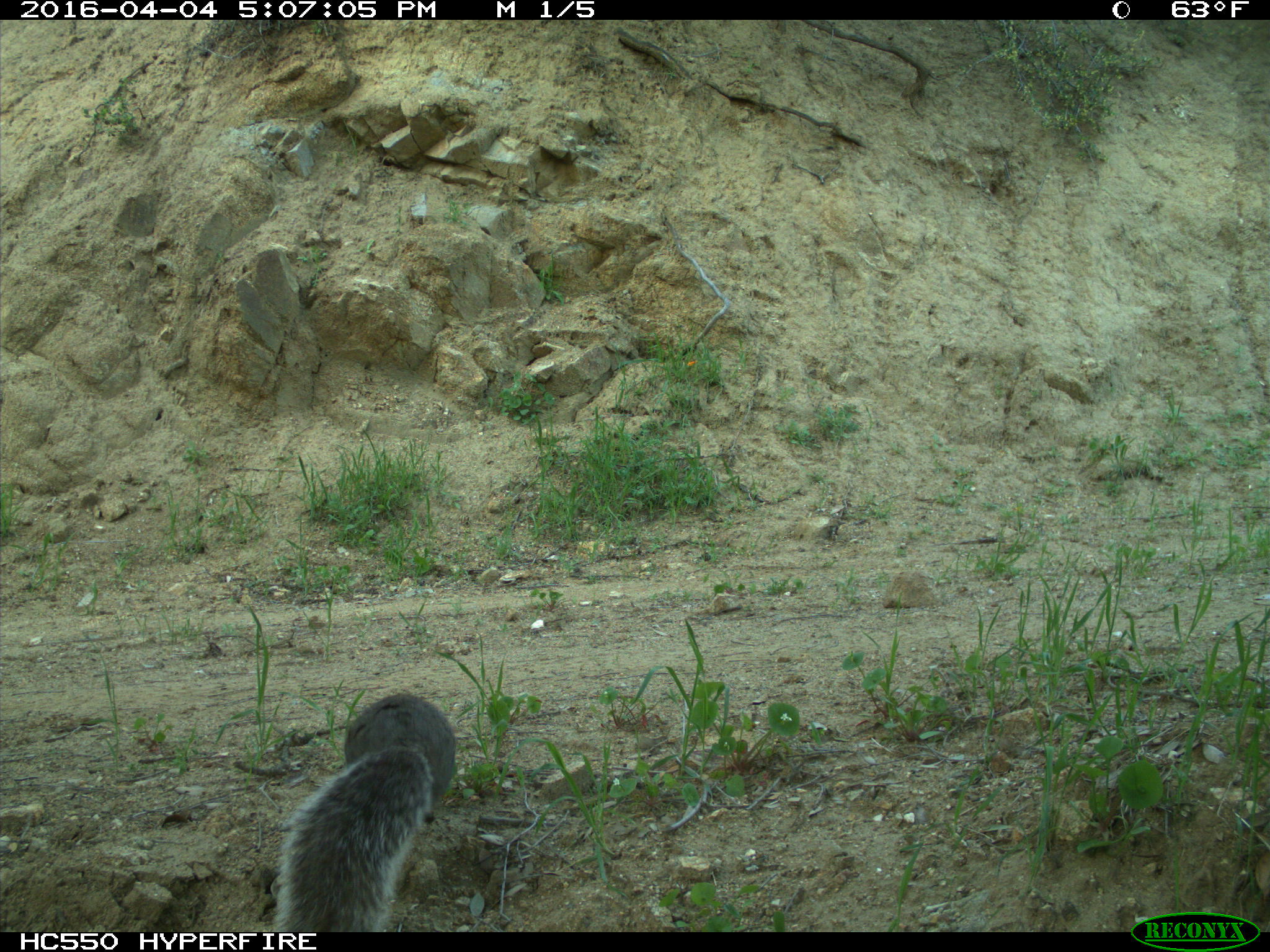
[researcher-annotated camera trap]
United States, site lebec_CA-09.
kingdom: Animalia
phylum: Chordata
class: Mammalia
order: Rodentia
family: Sciuridae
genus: Sciurus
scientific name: Sciurus carolinensis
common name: eastern gray squirrel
Sciurus carolinensis (eastern gray squirrel).